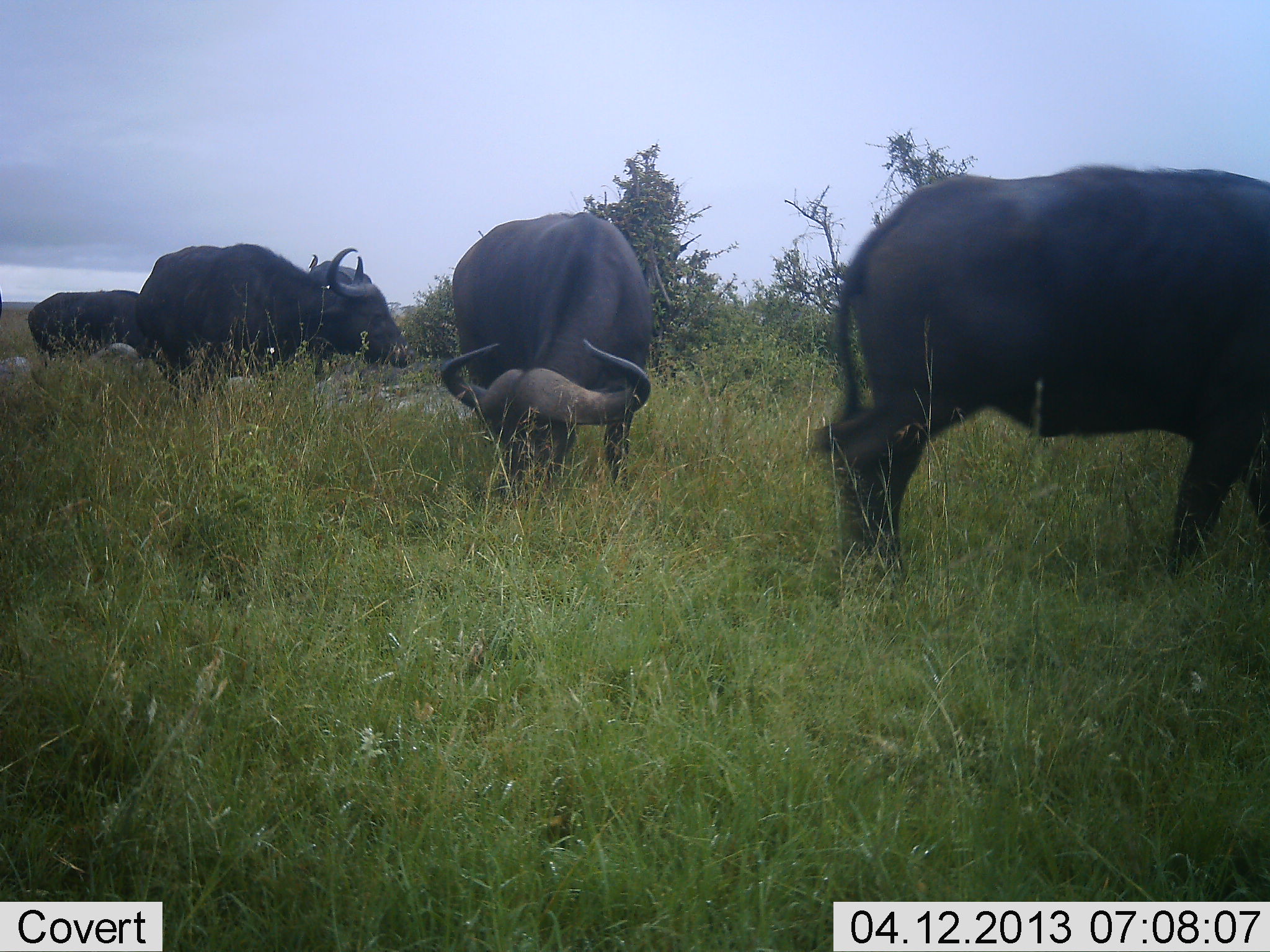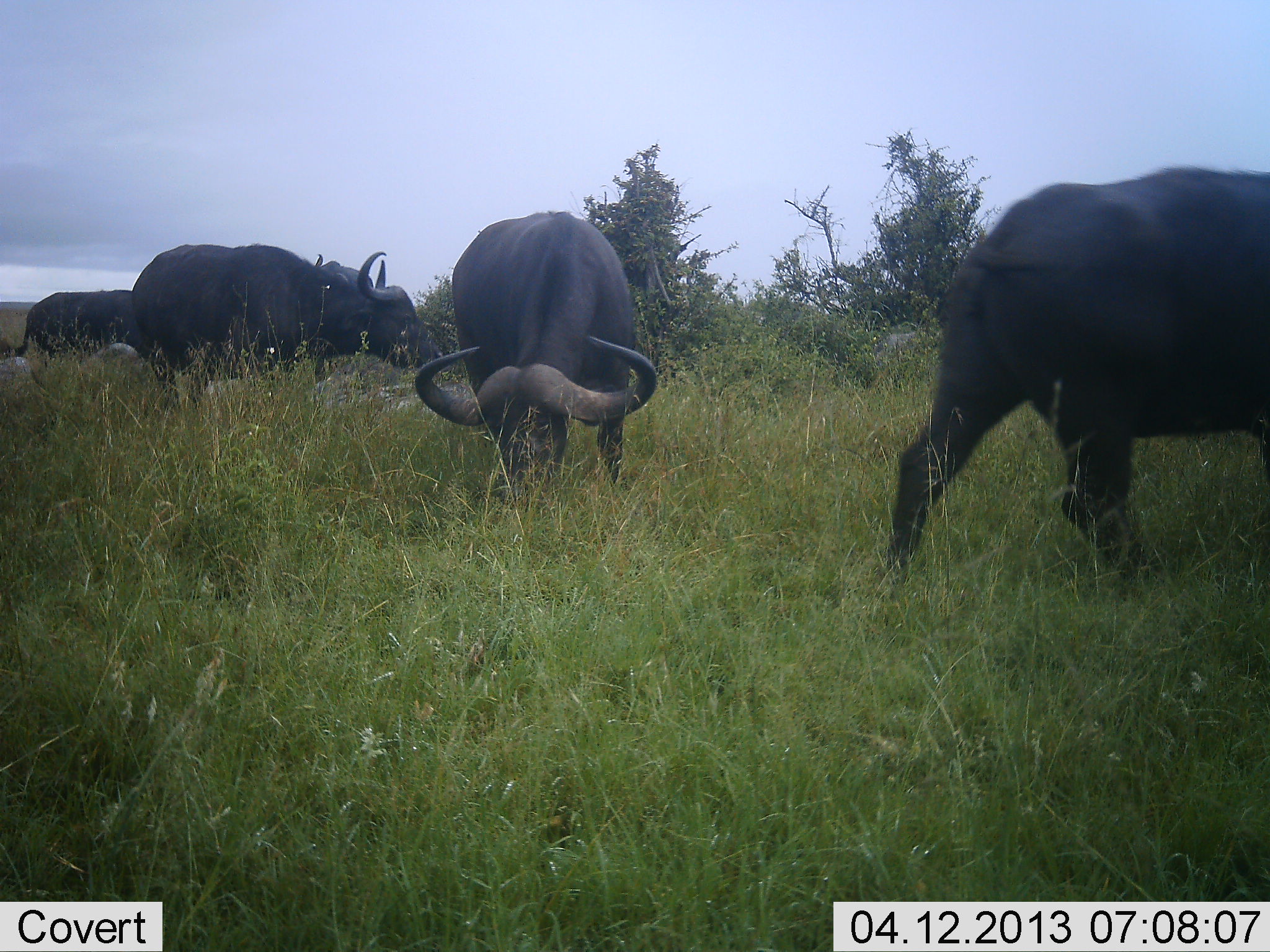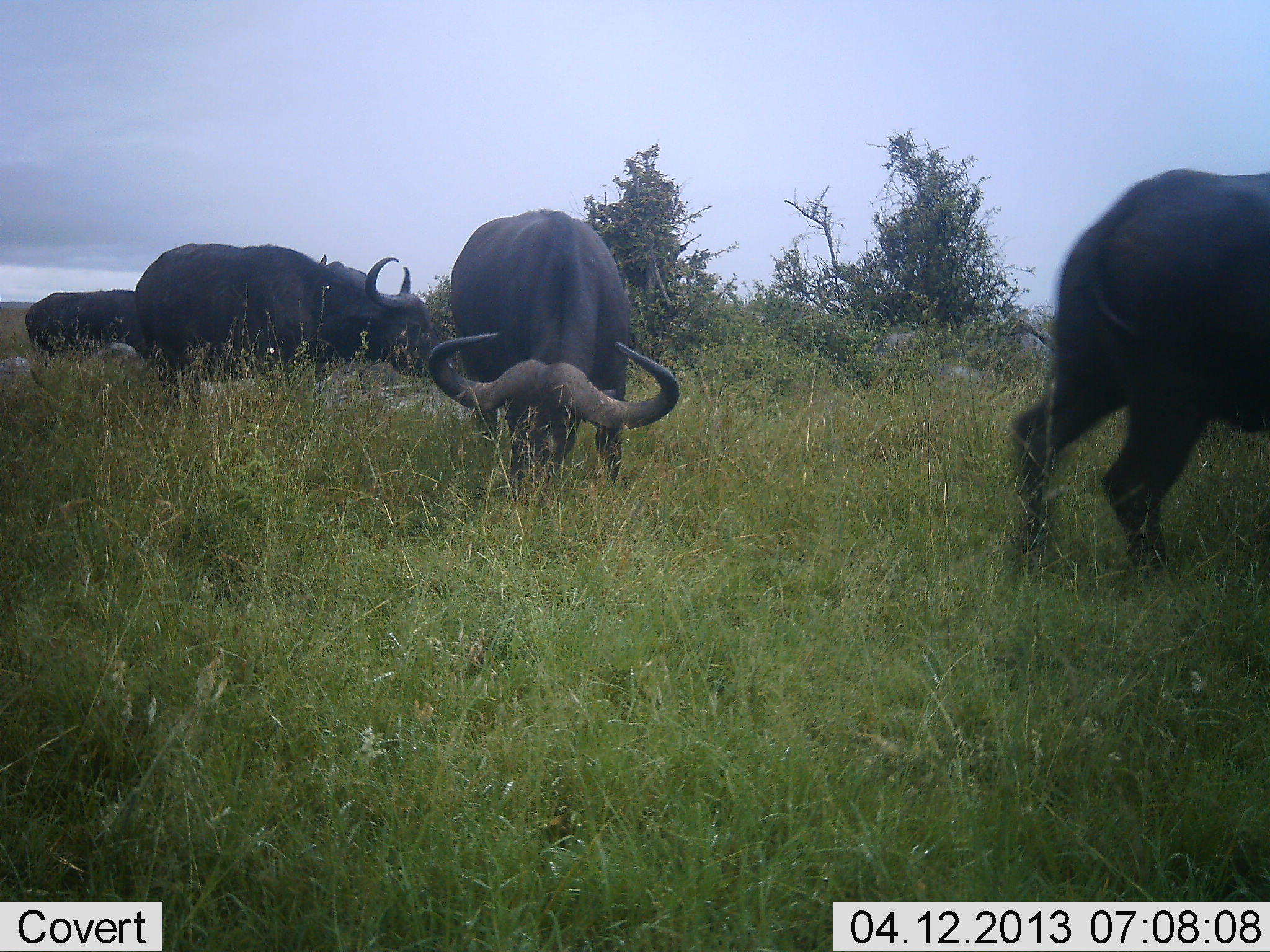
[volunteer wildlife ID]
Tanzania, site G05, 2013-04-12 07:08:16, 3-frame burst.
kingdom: Animalia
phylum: Chordata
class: Mammalia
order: Artiodactyla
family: Bovidae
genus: Syncerus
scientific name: Syncerus caffer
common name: cape buffalo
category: buffalo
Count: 4.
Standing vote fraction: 44%.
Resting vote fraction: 0%.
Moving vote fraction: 44%.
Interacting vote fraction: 0%.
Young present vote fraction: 0%.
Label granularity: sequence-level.